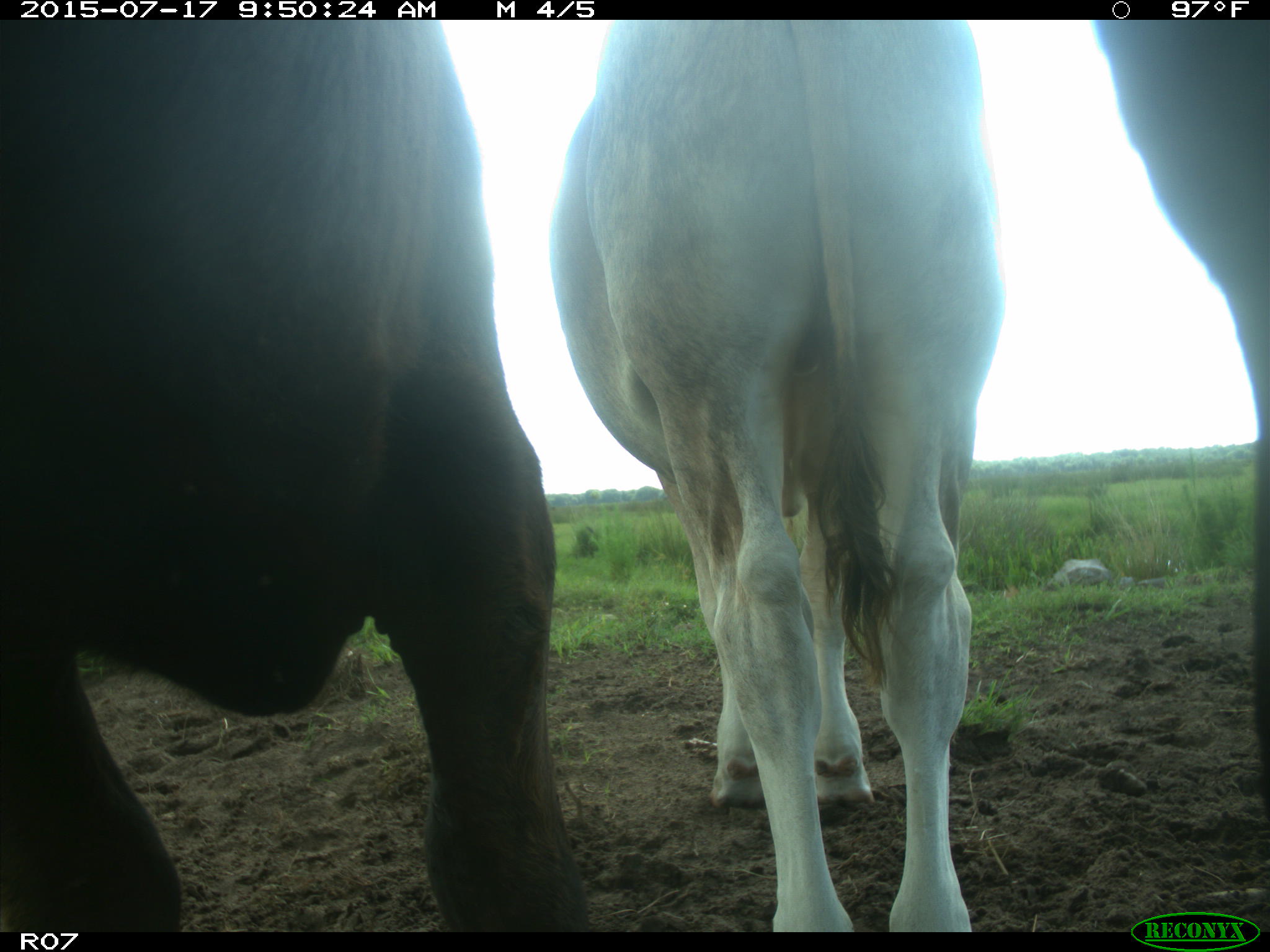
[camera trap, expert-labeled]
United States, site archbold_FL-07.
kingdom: Animalia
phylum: Chordata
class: Mammalia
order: Artiodactyla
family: Bovidae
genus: Bos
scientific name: Bos taurus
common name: domestic cow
Bos taurus (domestic cow).